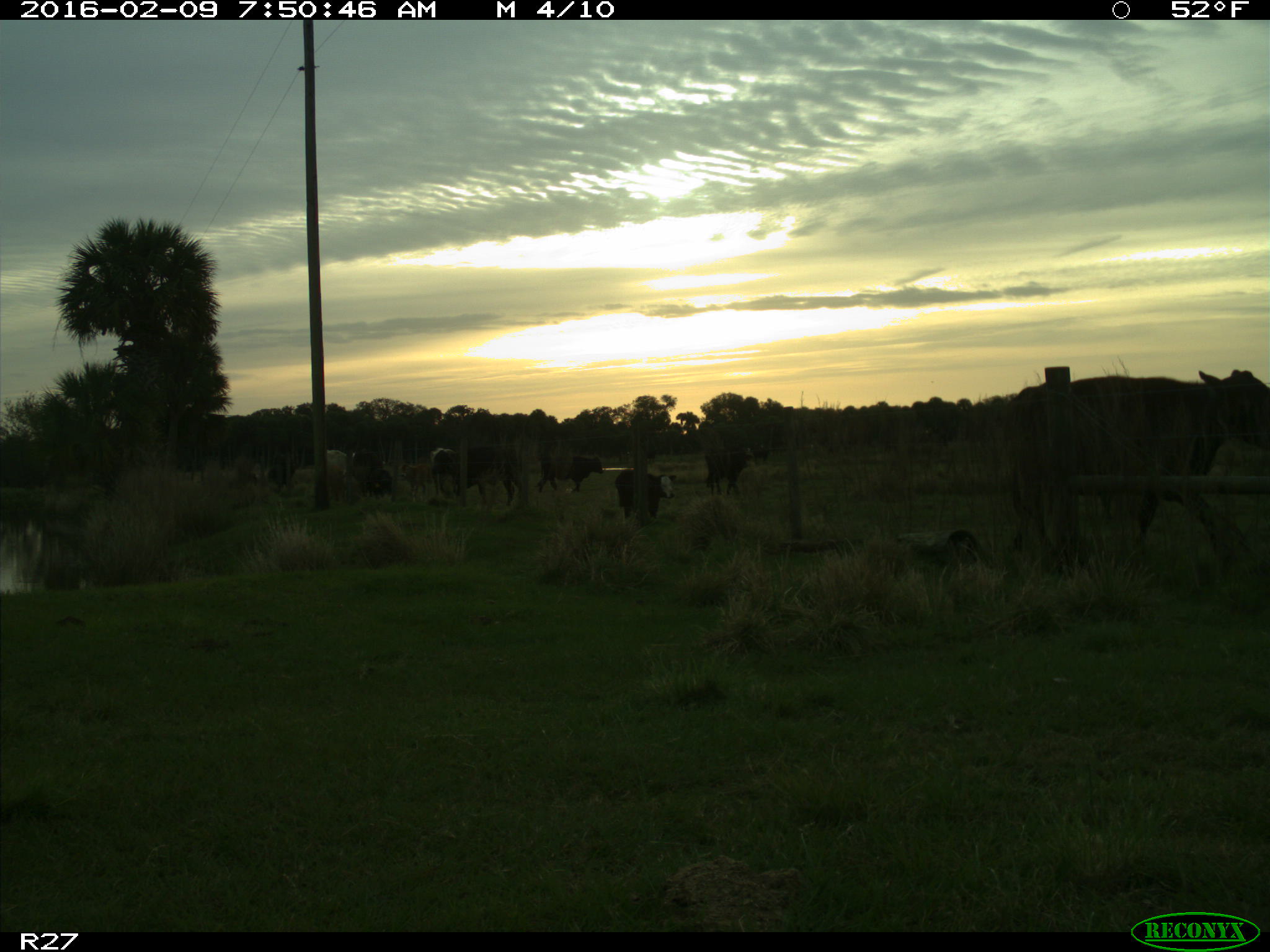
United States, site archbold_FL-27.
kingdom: Animalia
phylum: Chordata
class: Mammalia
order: Artiodactyla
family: Bovidae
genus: Bos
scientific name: Bos taurus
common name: domestic cow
Bos taurus (domestic cow).